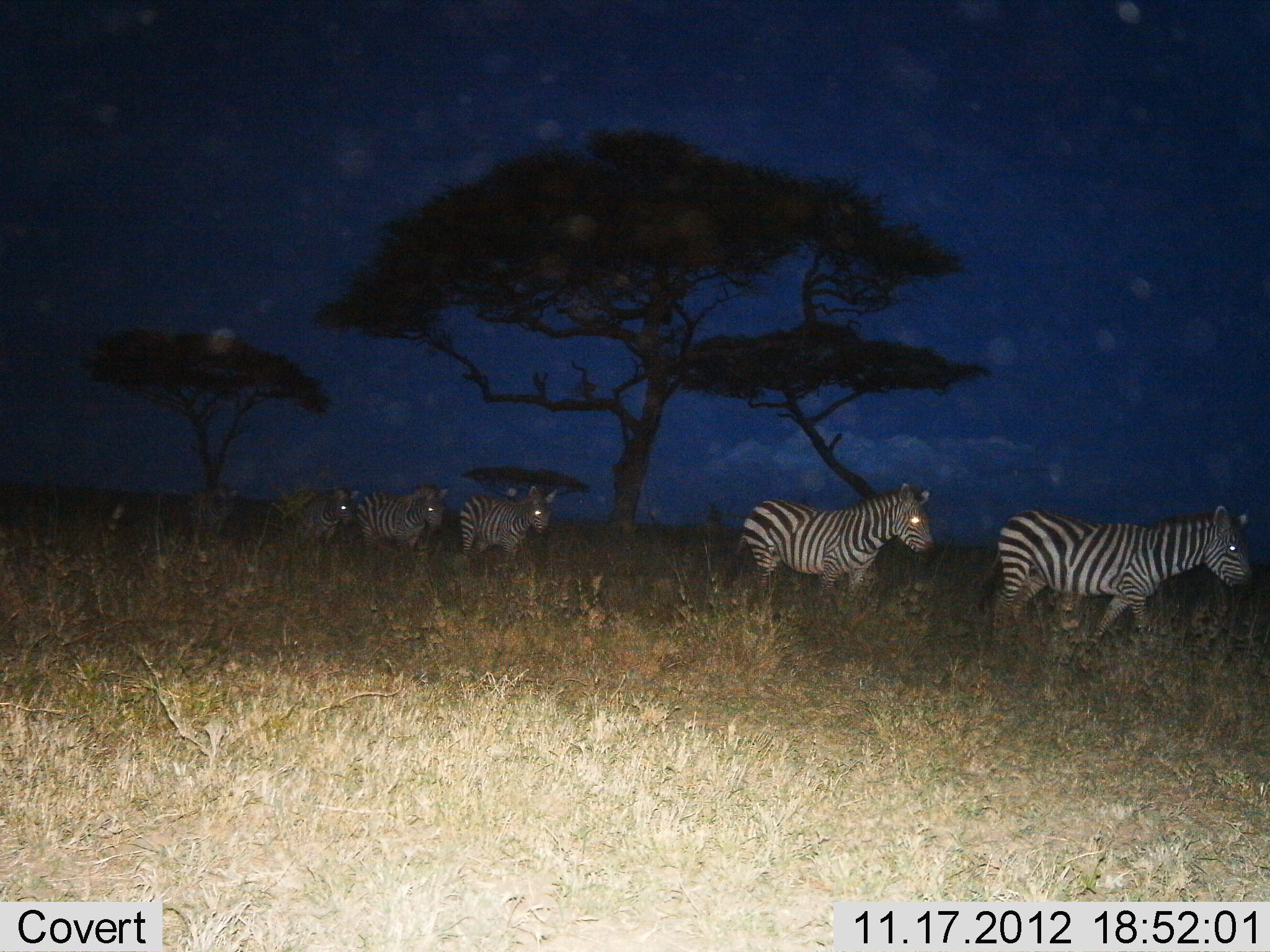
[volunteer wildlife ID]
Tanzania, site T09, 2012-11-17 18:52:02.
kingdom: Animalia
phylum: Chordata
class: Mammalia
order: Perissodactyla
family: Equidae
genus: Equus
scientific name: Equus quagga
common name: plains zebra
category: zebra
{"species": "zebra (plains zebra) (Equus quagga)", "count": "6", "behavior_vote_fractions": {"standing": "0%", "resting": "0%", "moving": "100%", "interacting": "0%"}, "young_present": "0%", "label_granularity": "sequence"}